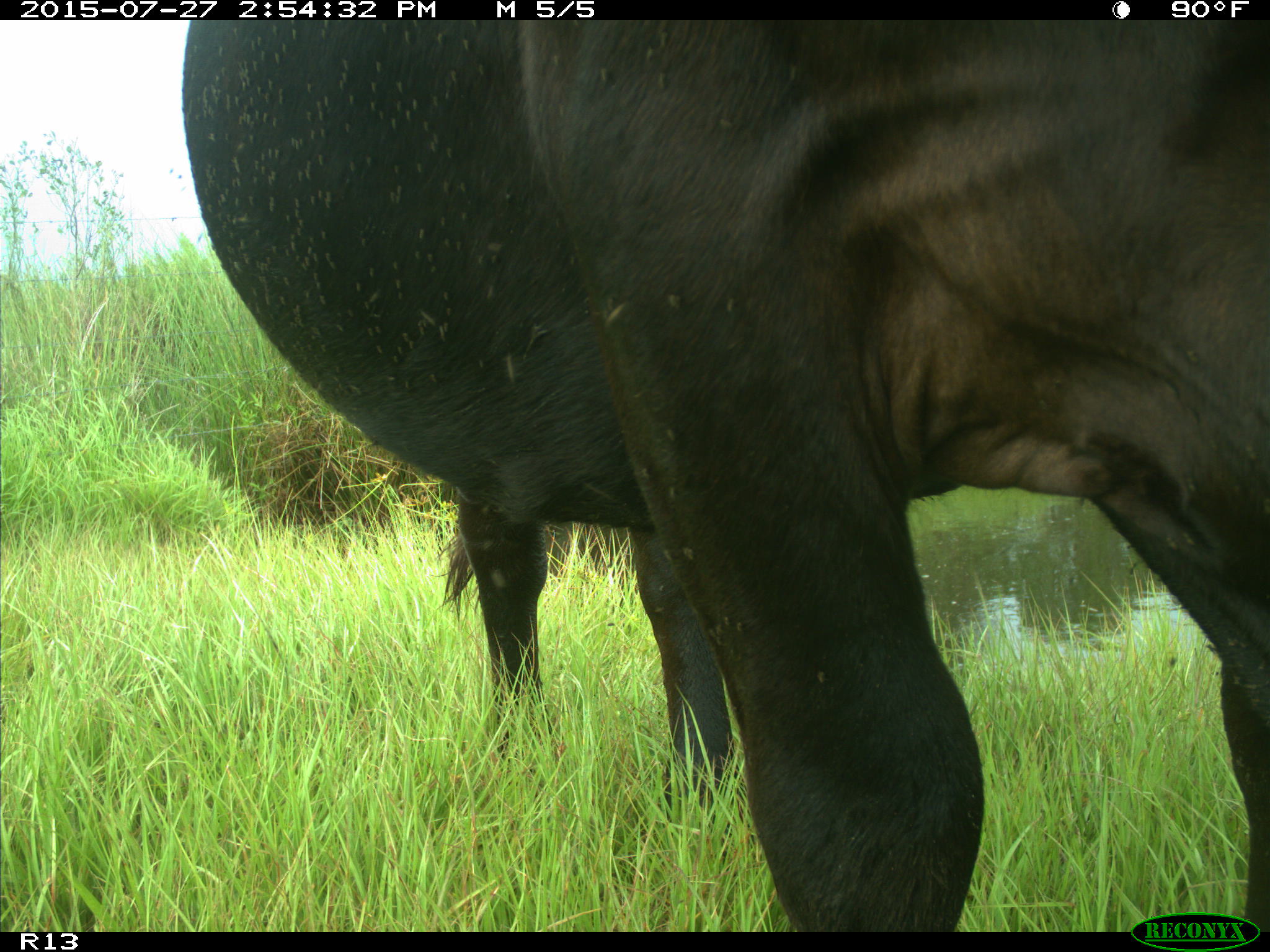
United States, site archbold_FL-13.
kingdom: Animalia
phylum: Chordata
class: Mammalia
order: Artiodactyla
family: Bovidae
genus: Bos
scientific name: Bos taurus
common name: domestic cow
Bos taurus (domestic cow).